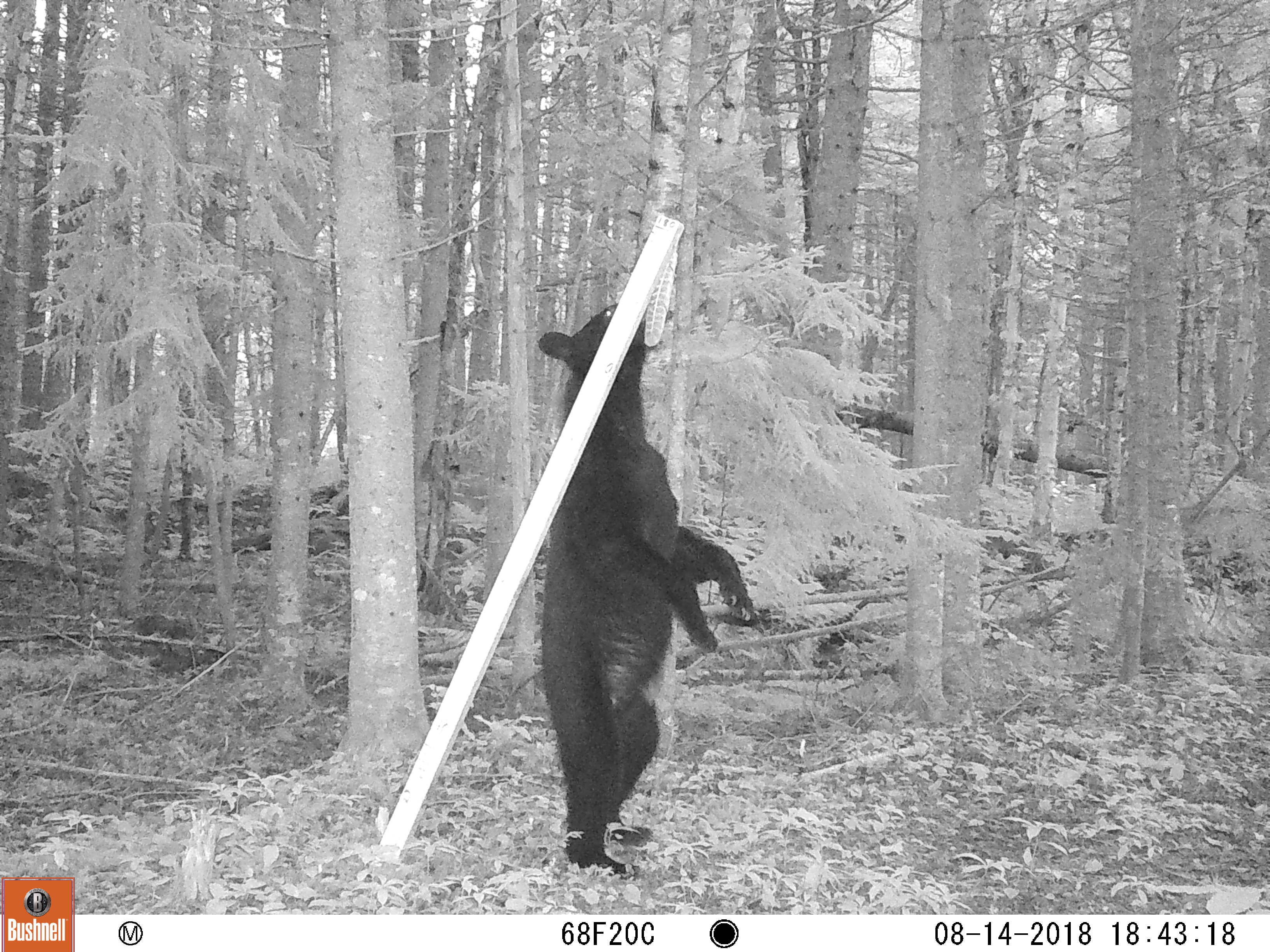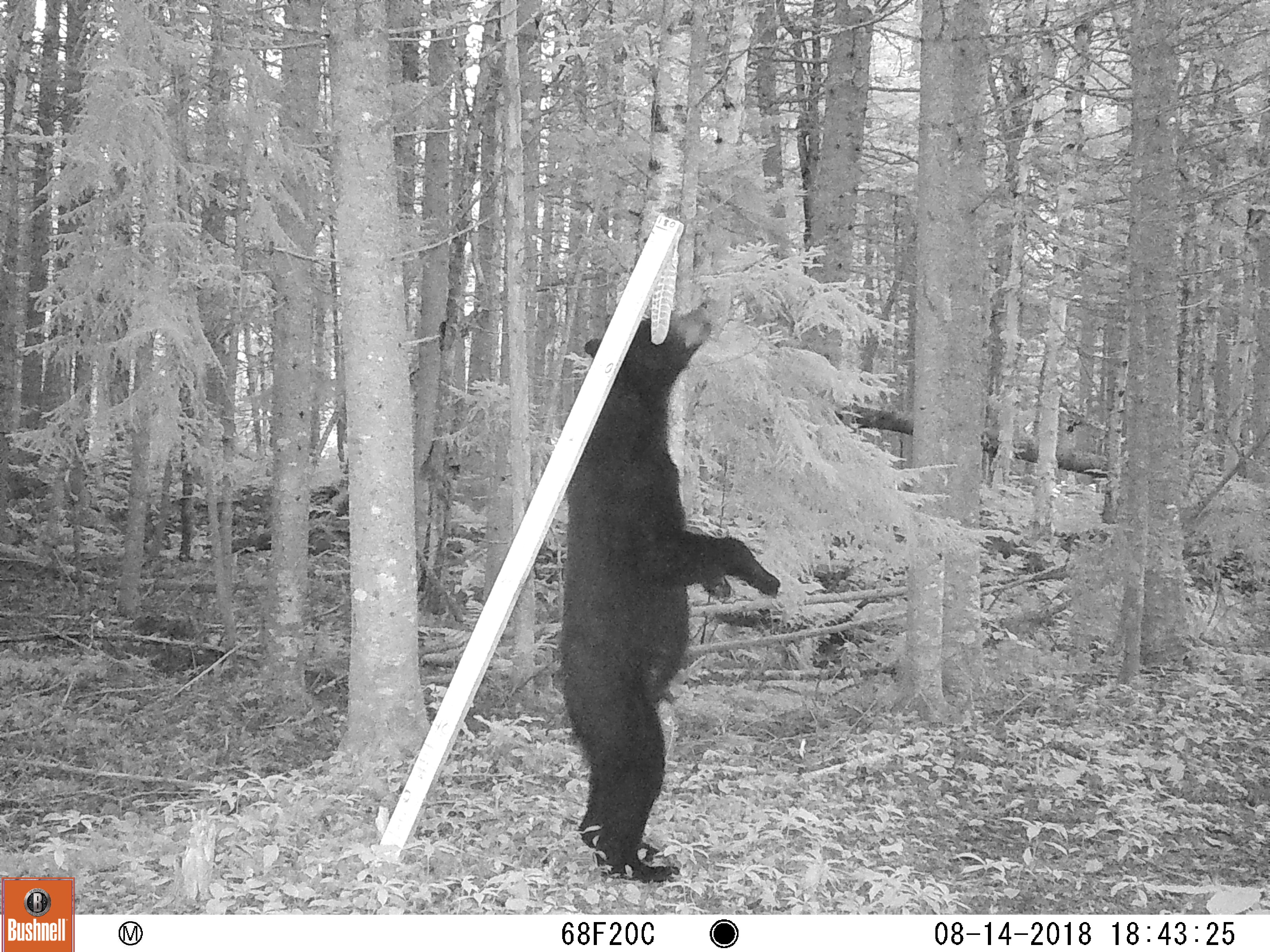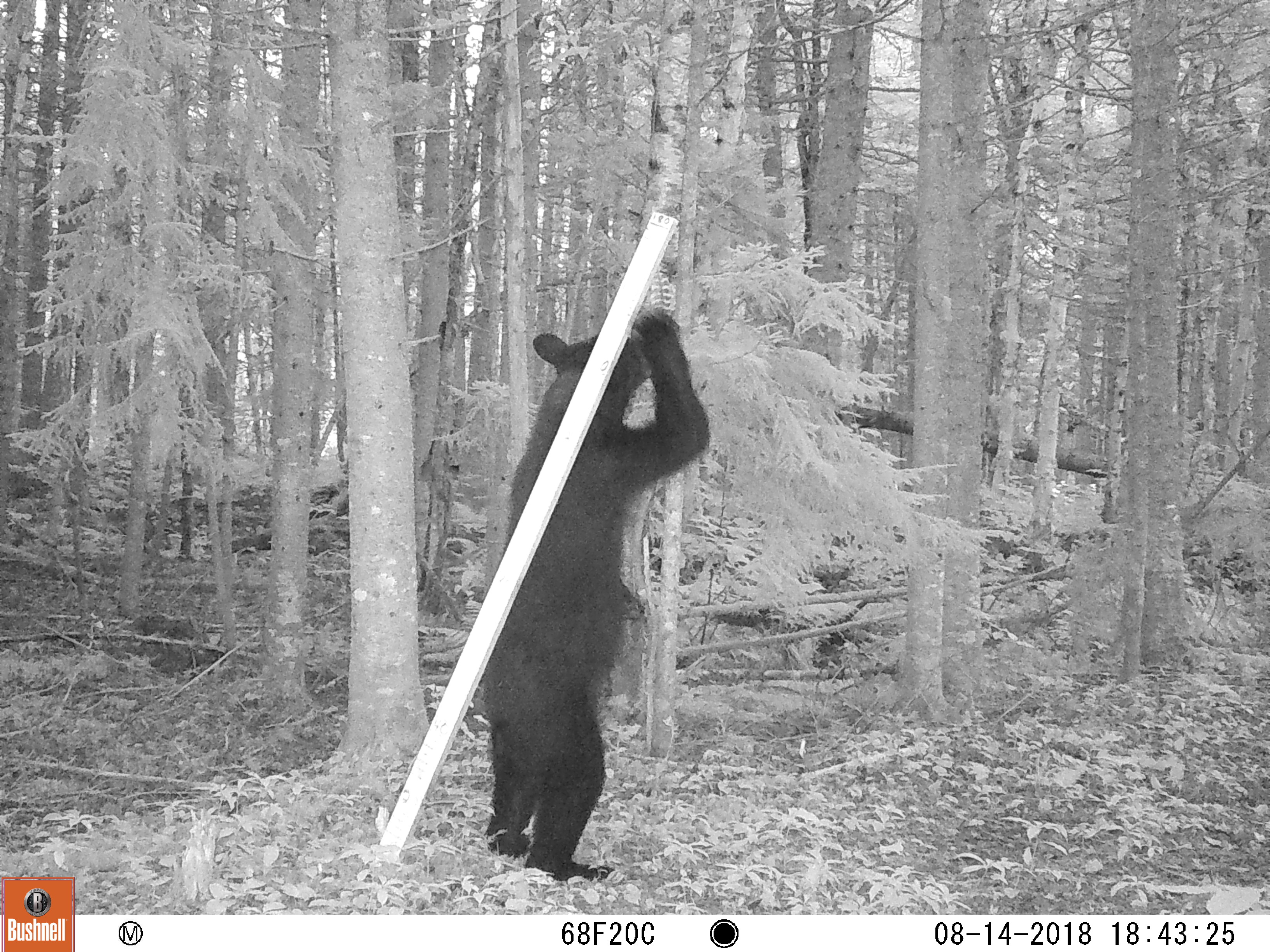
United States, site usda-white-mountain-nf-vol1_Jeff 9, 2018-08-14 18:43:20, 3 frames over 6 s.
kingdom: Animalia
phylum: Chordata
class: Mammalia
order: Carnivora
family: Ursidae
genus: Ursus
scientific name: Ursus americanus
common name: black bear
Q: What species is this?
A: Black bear (Ursus americanus).